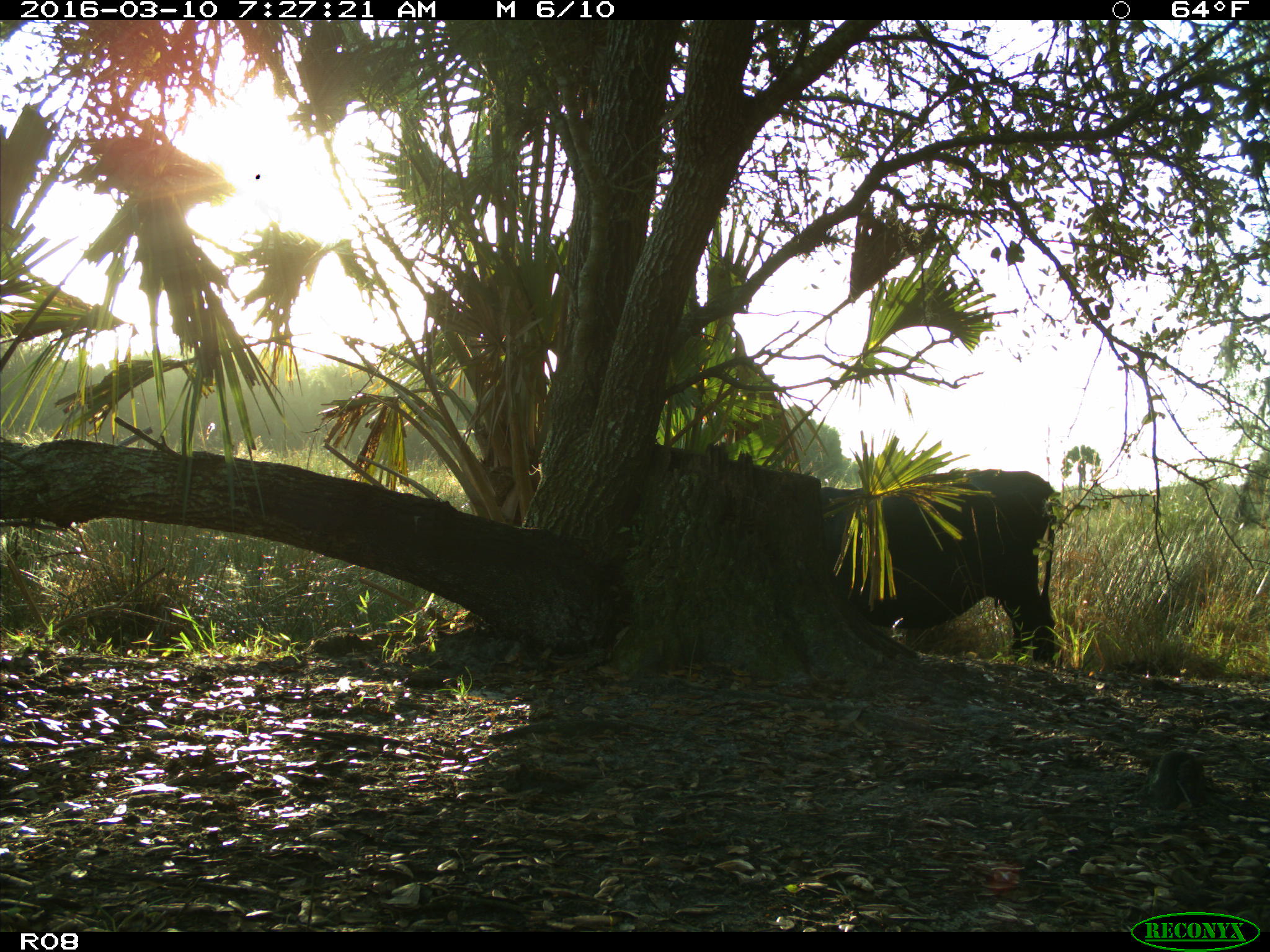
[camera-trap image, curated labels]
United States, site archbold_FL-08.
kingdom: Animalia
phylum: Chordata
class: Mammalia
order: Artiodactyla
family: Bovidae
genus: Bos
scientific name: Bos taurus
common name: domestic cow